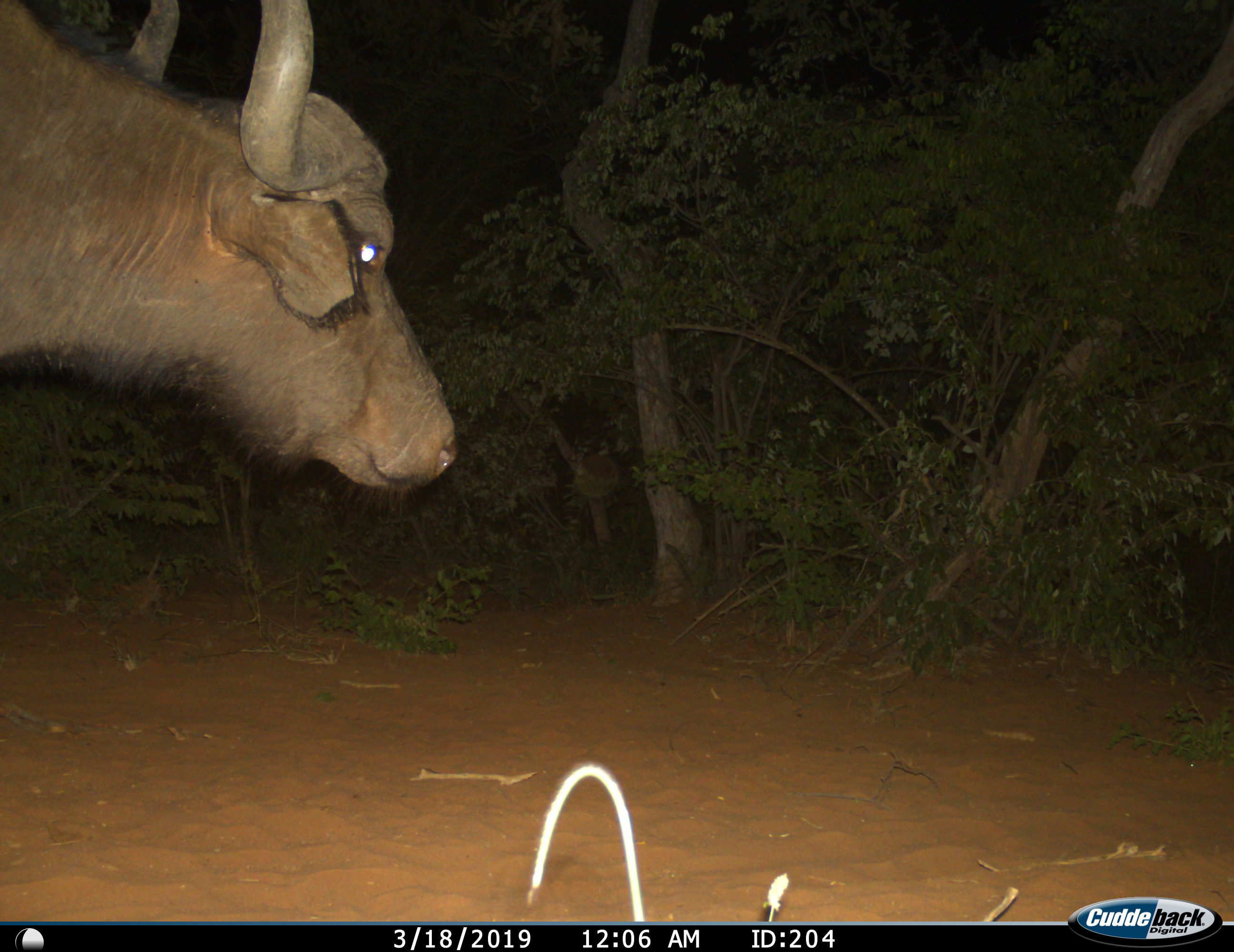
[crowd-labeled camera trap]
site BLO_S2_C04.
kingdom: Animalia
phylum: Chordata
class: Mammalia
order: Artiodactyla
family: Bovidae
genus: Syncerus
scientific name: Syncerus caffer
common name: african buffalo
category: buffalo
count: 1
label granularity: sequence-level